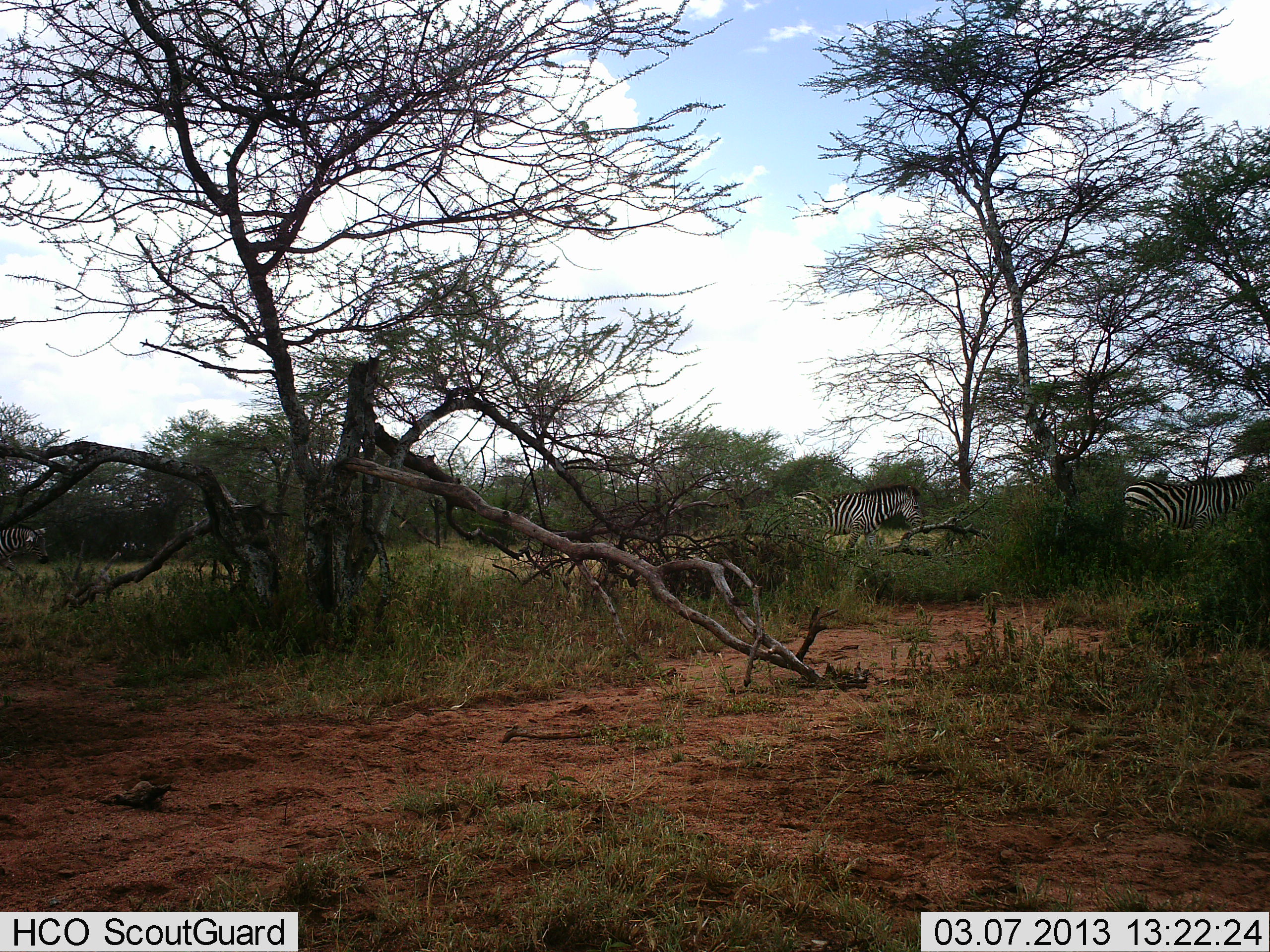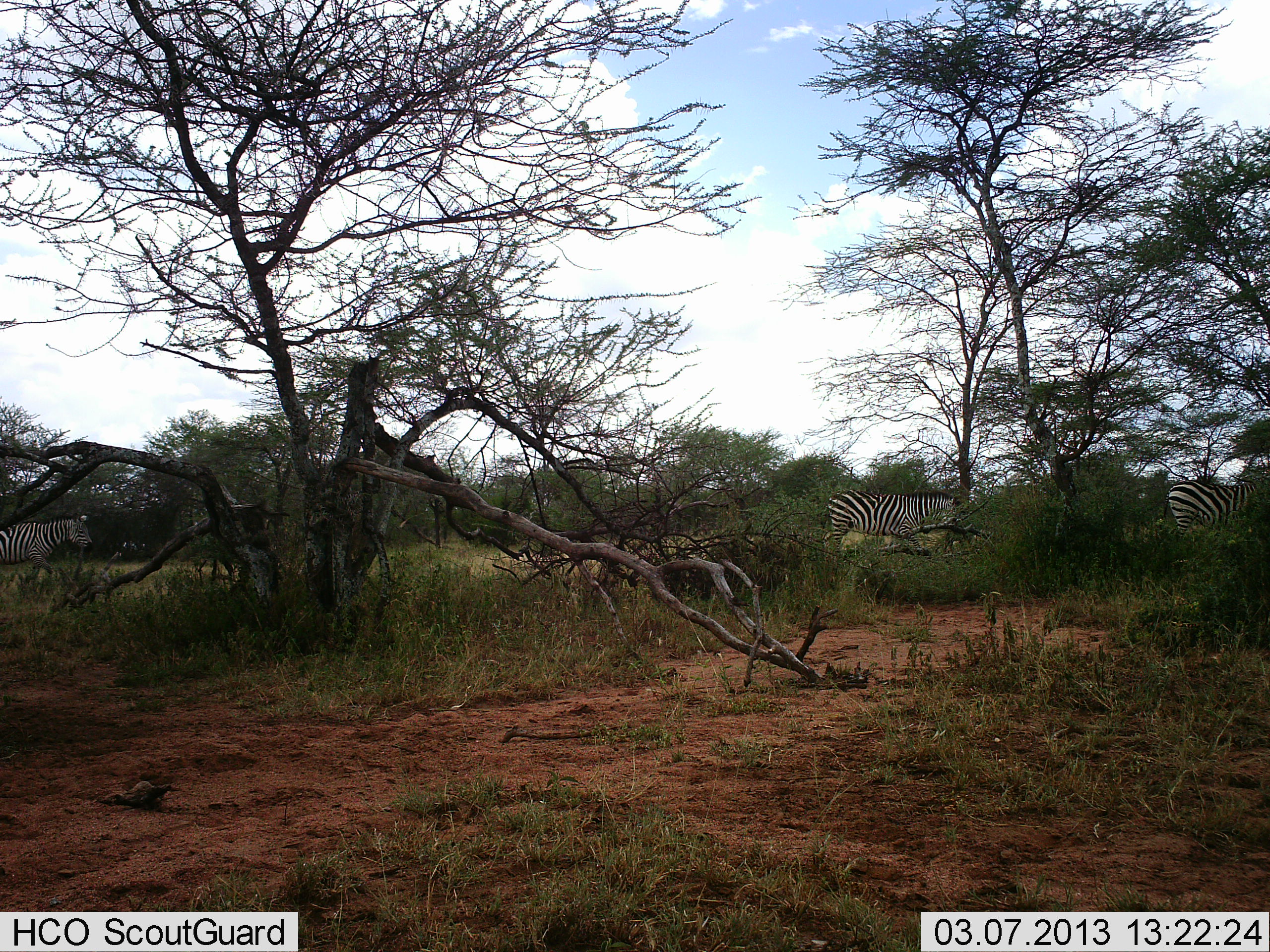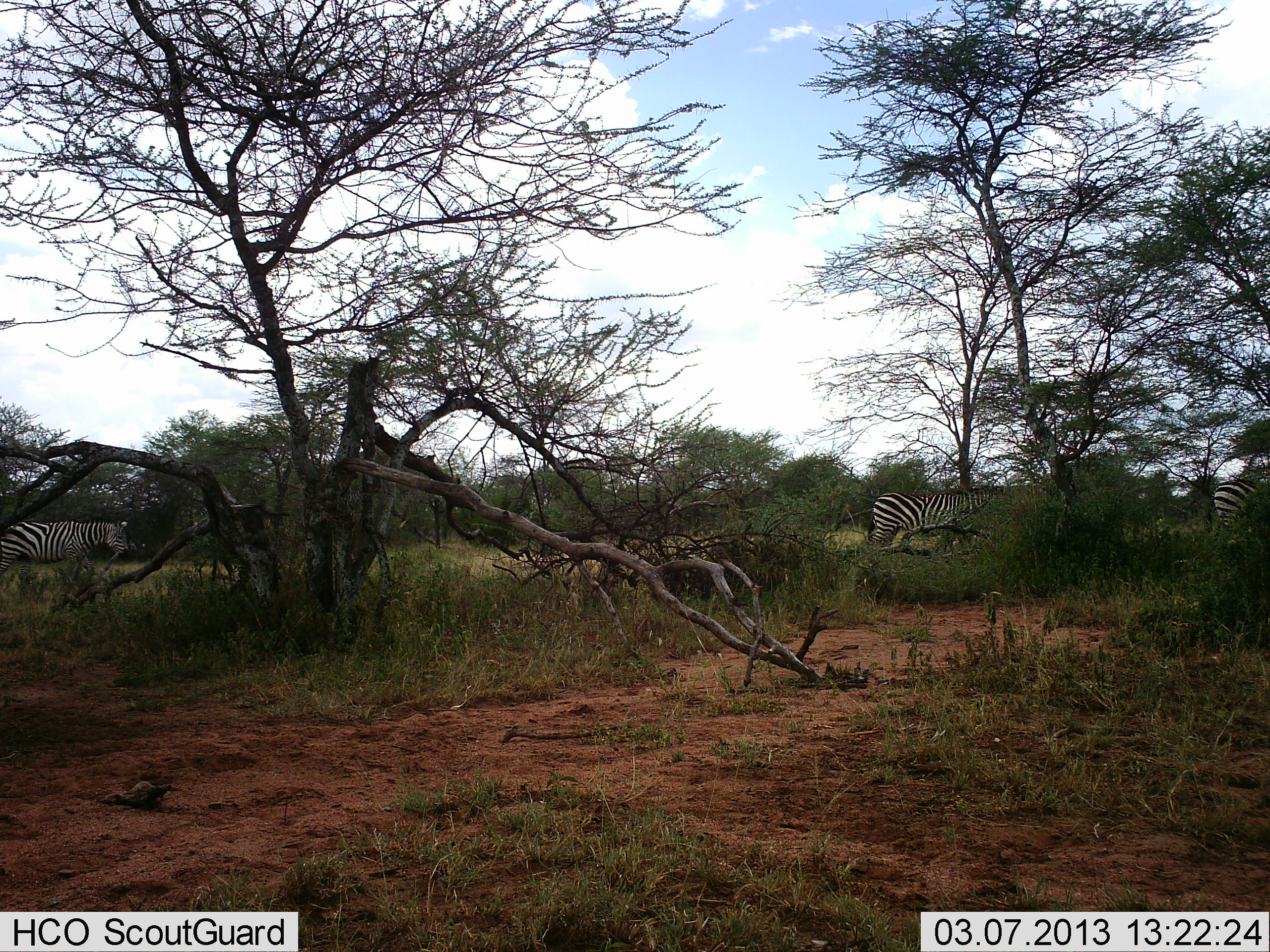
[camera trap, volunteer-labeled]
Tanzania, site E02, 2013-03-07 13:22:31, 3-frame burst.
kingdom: Animalia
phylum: Chordata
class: Mammalia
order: Perissodactyla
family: Equidae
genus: Equus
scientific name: Equus quagga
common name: plains zebra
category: zebra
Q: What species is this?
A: Zebra (plains zebra) (Equus quagga).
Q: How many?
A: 2.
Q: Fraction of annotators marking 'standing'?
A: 38%.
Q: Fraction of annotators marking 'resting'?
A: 0%.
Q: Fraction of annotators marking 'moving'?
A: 85%.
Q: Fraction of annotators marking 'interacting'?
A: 8%.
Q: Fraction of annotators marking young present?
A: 0%.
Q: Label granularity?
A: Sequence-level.